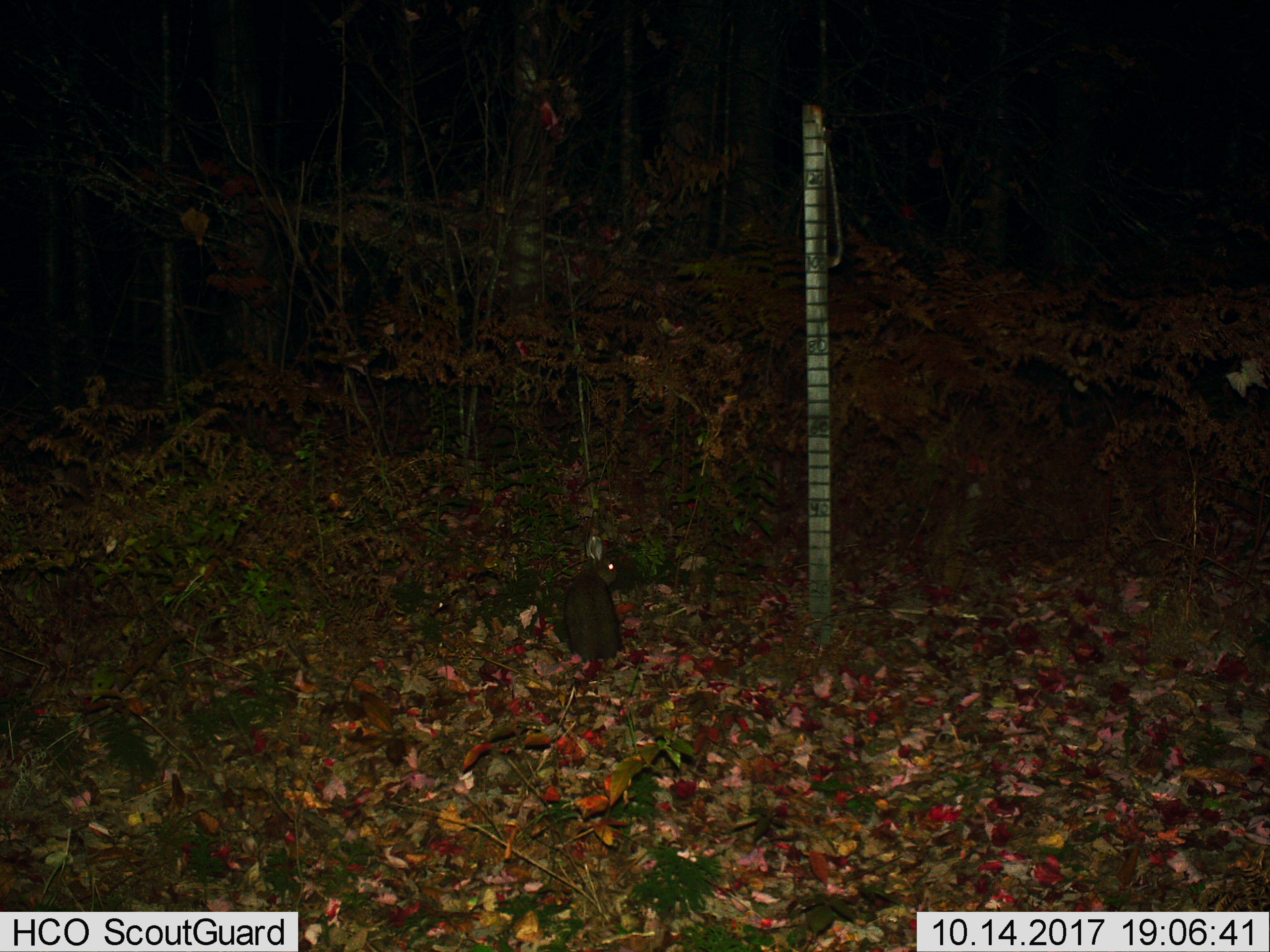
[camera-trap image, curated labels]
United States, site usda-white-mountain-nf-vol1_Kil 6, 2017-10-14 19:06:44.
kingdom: Animalia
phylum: Chordata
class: Mammalia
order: Lagomorpha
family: Leporidae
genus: Lepus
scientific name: Lepus americanus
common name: snowshoe hare